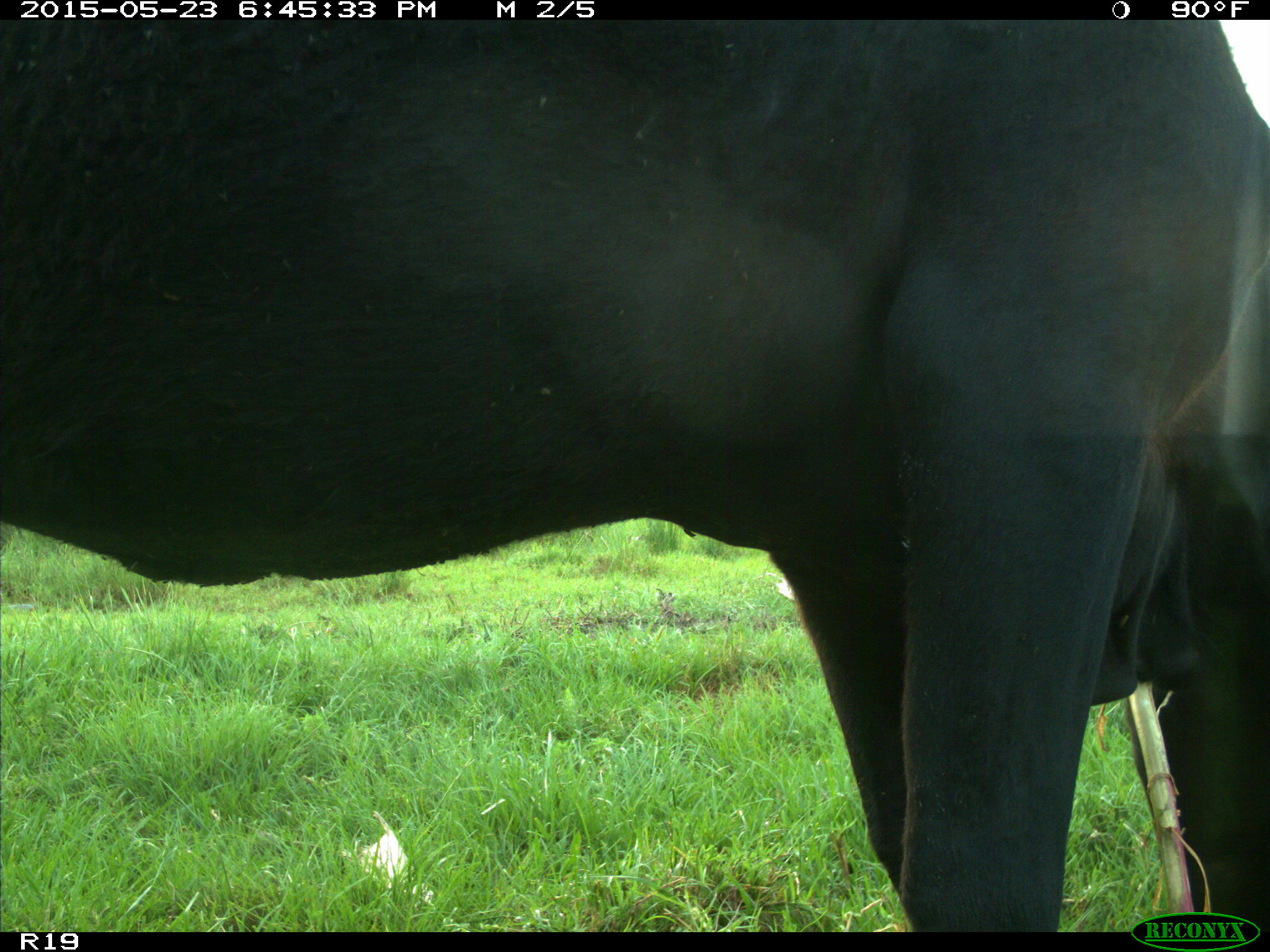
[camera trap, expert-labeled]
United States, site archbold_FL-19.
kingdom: Animalia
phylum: Chordata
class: Mammalia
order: Artiodactyla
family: Bovidae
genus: Bos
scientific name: Bos taurus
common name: domestic cow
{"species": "Bos taurus (domestic cow)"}